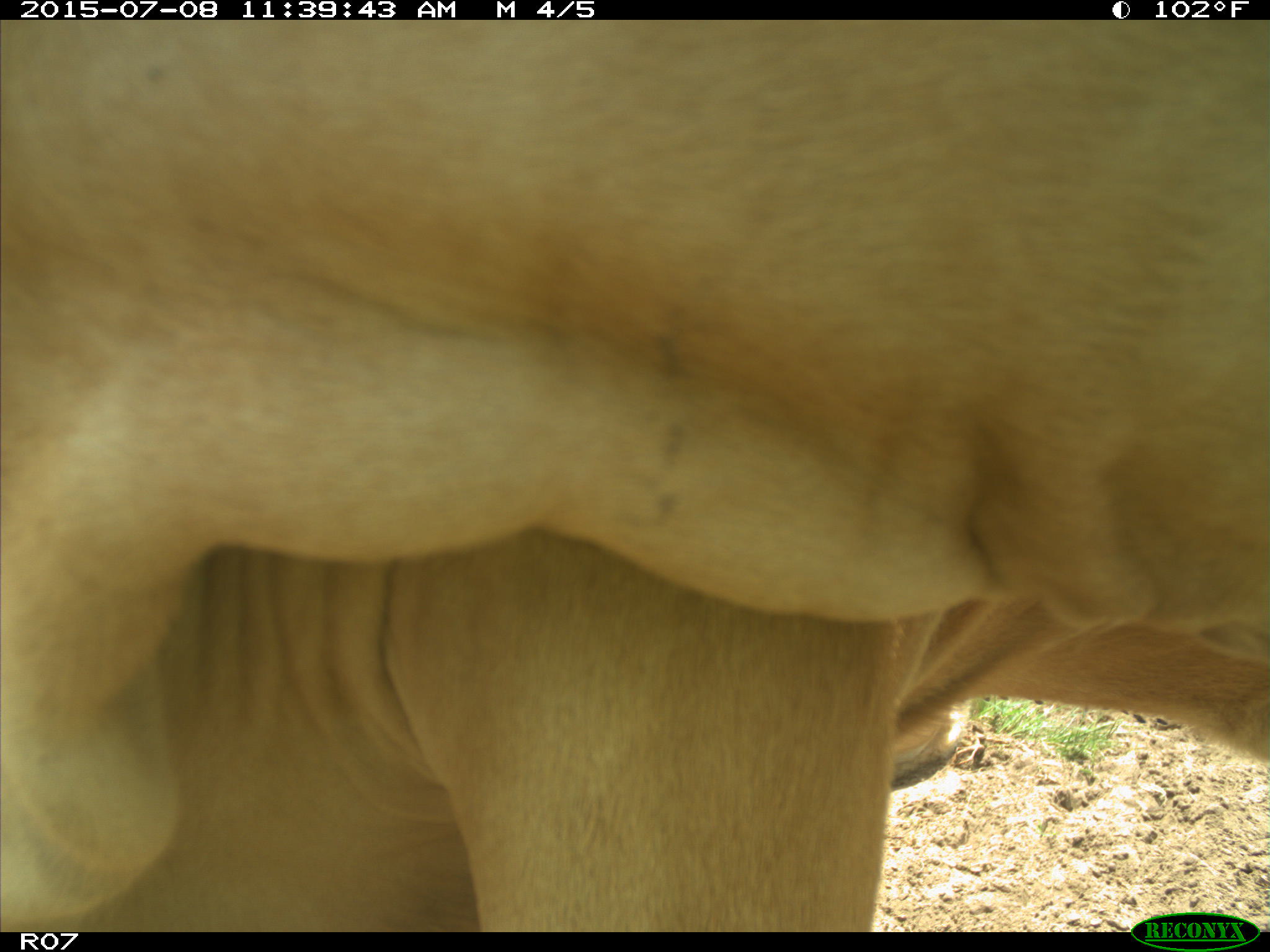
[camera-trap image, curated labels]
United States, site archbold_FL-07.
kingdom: Animalia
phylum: Chordata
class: Mammalia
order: Artiodactyla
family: Bovidae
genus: Bos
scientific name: Bos taurus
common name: domestic cow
Bos taurus (domestic cow).